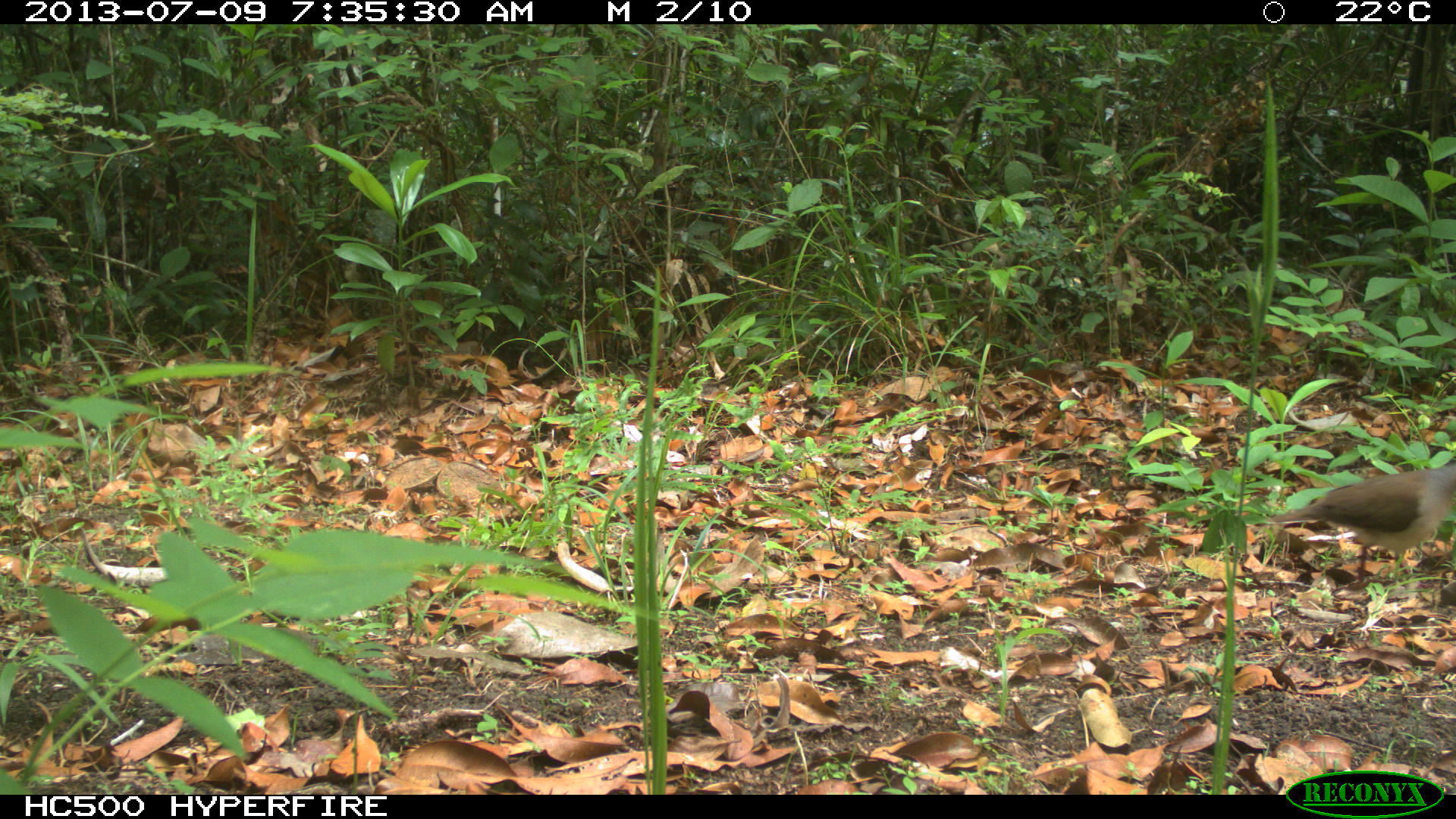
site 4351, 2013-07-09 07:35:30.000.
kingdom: Animalia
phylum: Chordata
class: Aves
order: Columbiformes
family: Columbidae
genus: Leptotila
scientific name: Leptotila plumbeiceps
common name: gray-headed dove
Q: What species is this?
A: Leptotila plumbeiceps (gray-headed dove).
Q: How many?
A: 1.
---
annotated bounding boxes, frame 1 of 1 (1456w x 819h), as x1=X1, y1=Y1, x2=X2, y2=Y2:
leptotila plumbeiceps: x1=1268, y1=459, x2=1454, y2=587